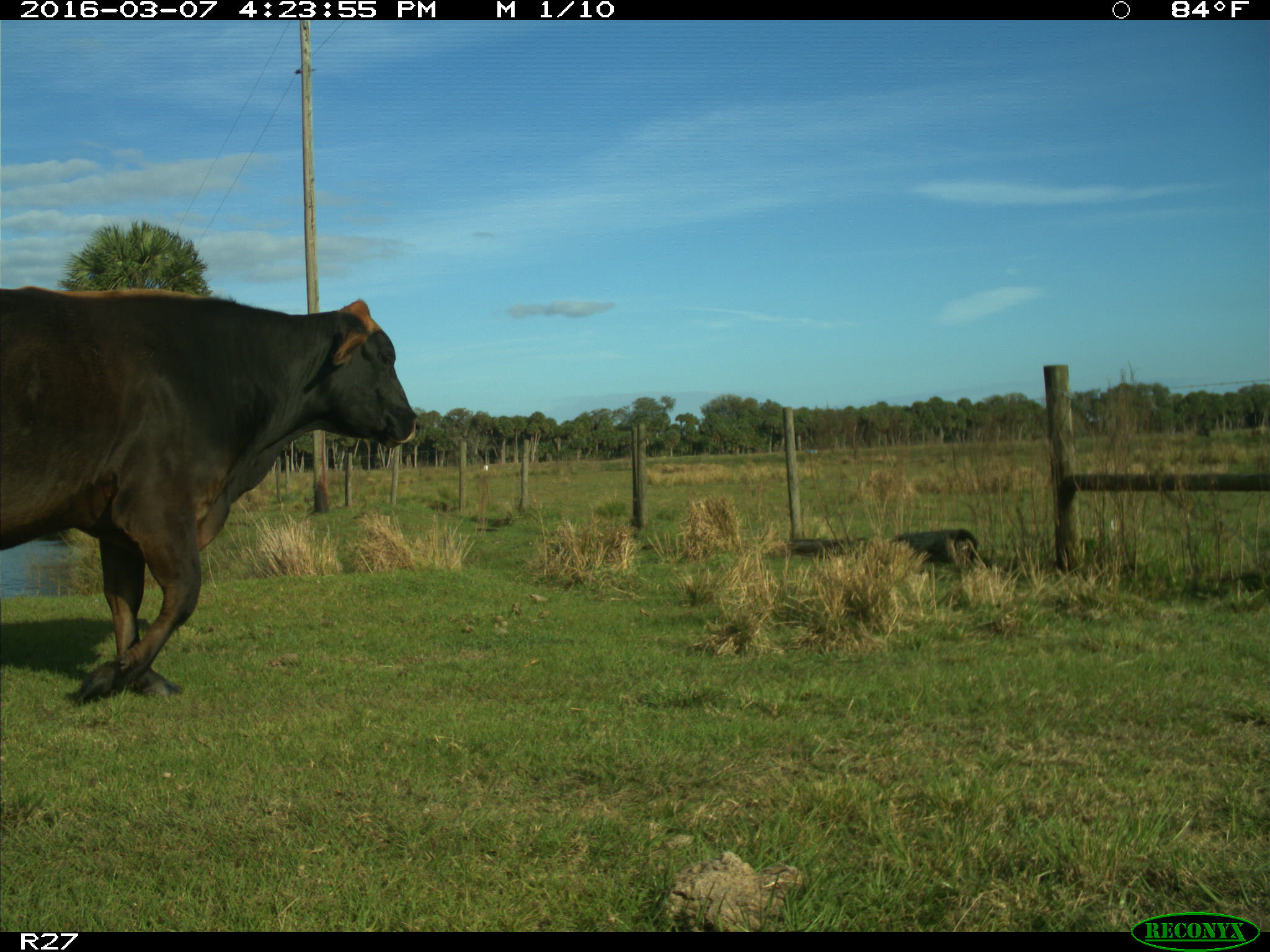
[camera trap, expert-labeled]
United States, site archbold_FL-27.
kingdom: Animalia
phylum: Chordata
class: Mammalia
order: Artiodactyla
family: Bovidae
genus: Bos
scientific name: Bos taurus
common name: domestic cow